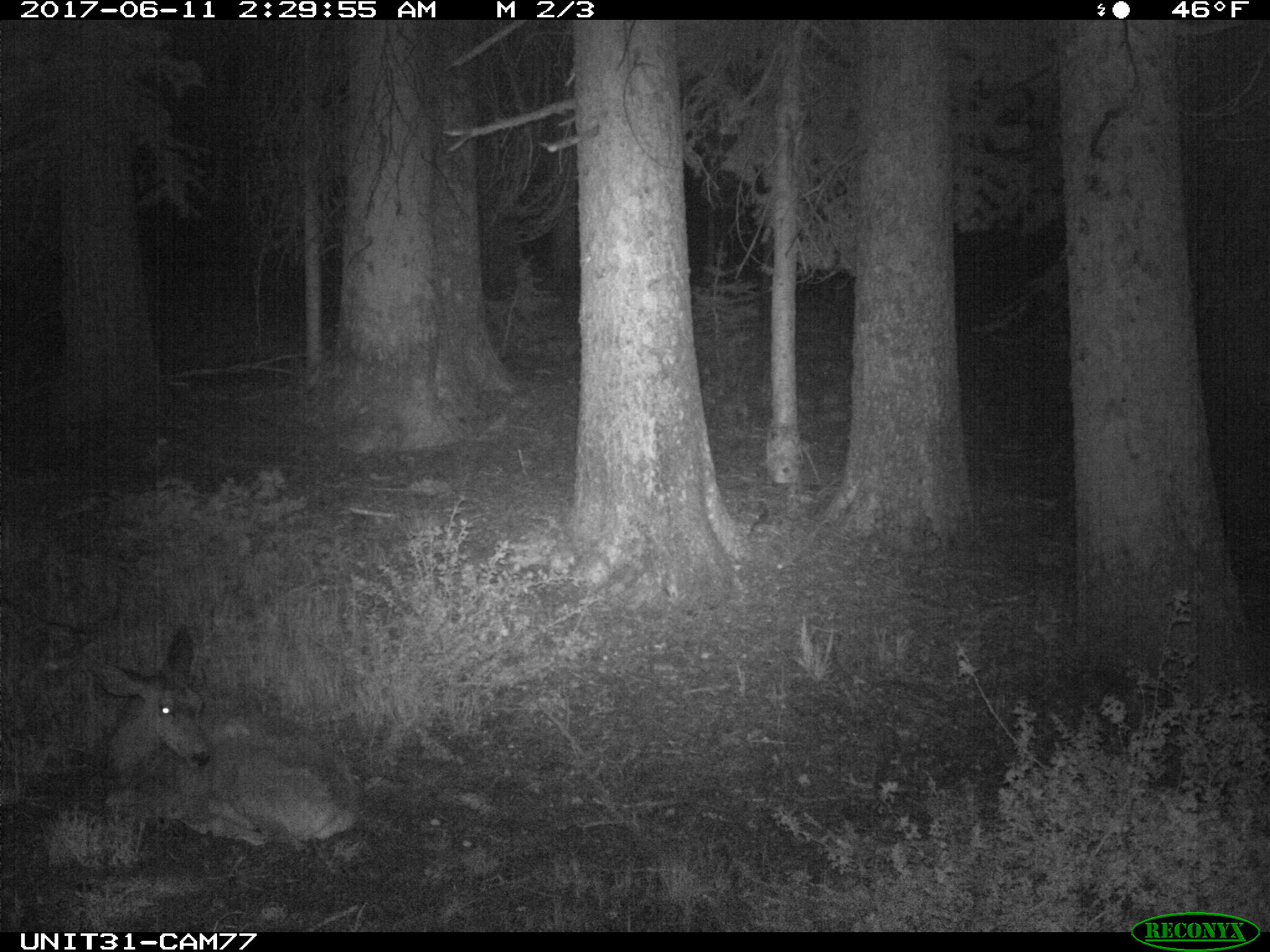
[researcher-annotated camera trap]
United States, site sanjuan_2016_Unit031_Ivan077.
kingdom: Animalia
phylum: Chordata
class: Mammalia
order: Artiodactyla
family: Cervidae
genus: Odocoileus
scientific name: Odocoileus hemionus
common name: mule deer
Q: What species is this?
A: Odocoileus hemionus (mule deer).